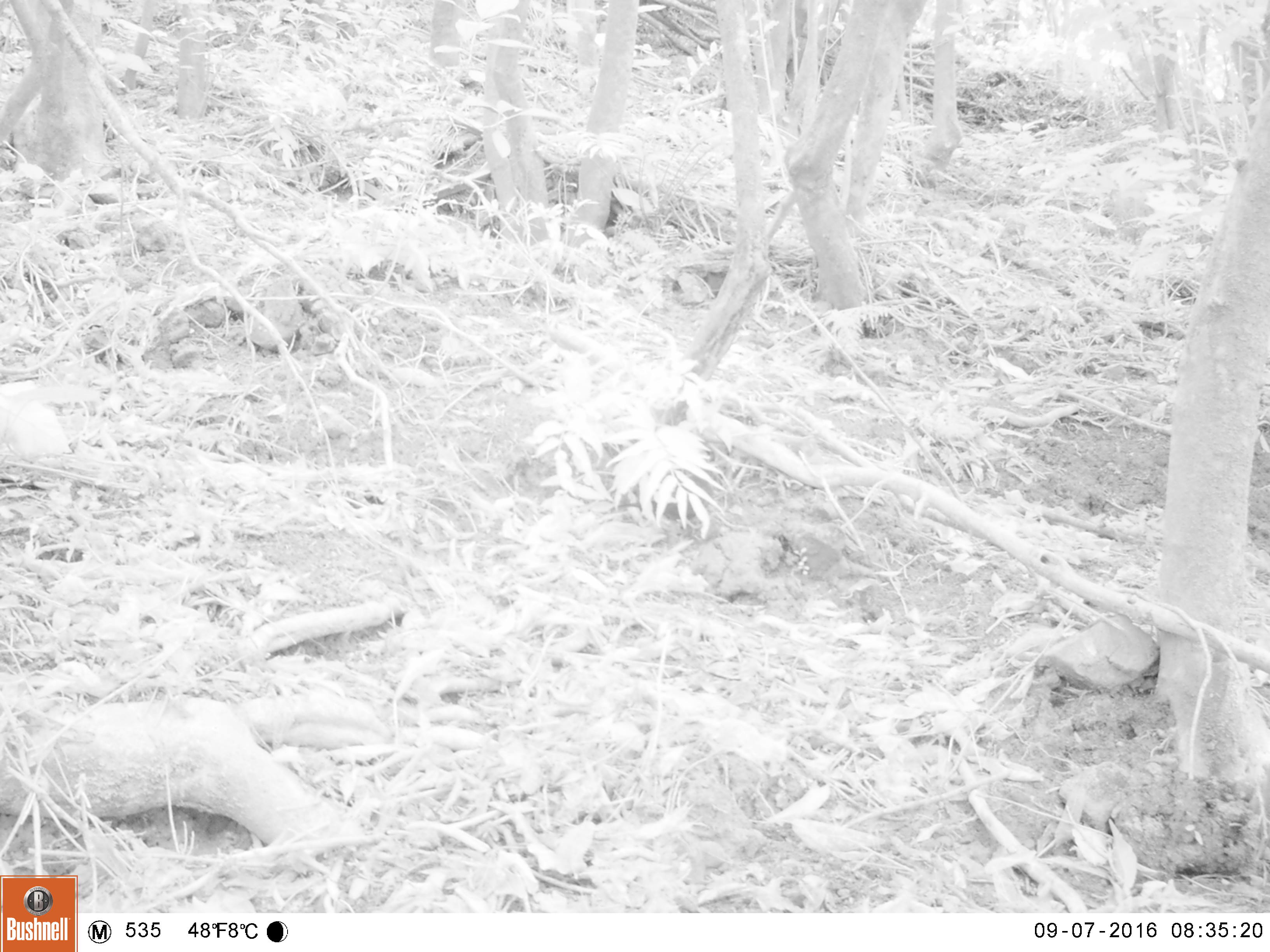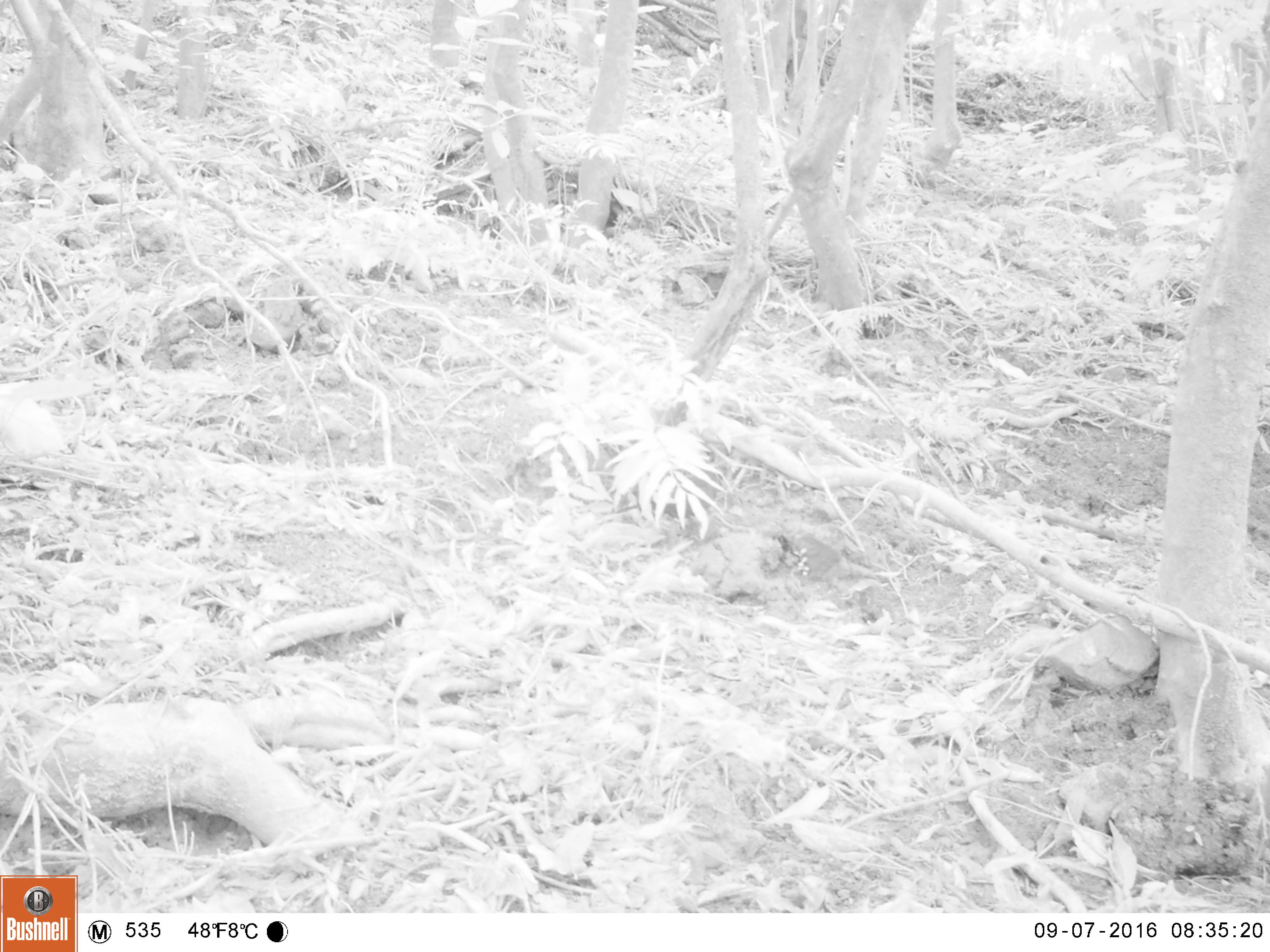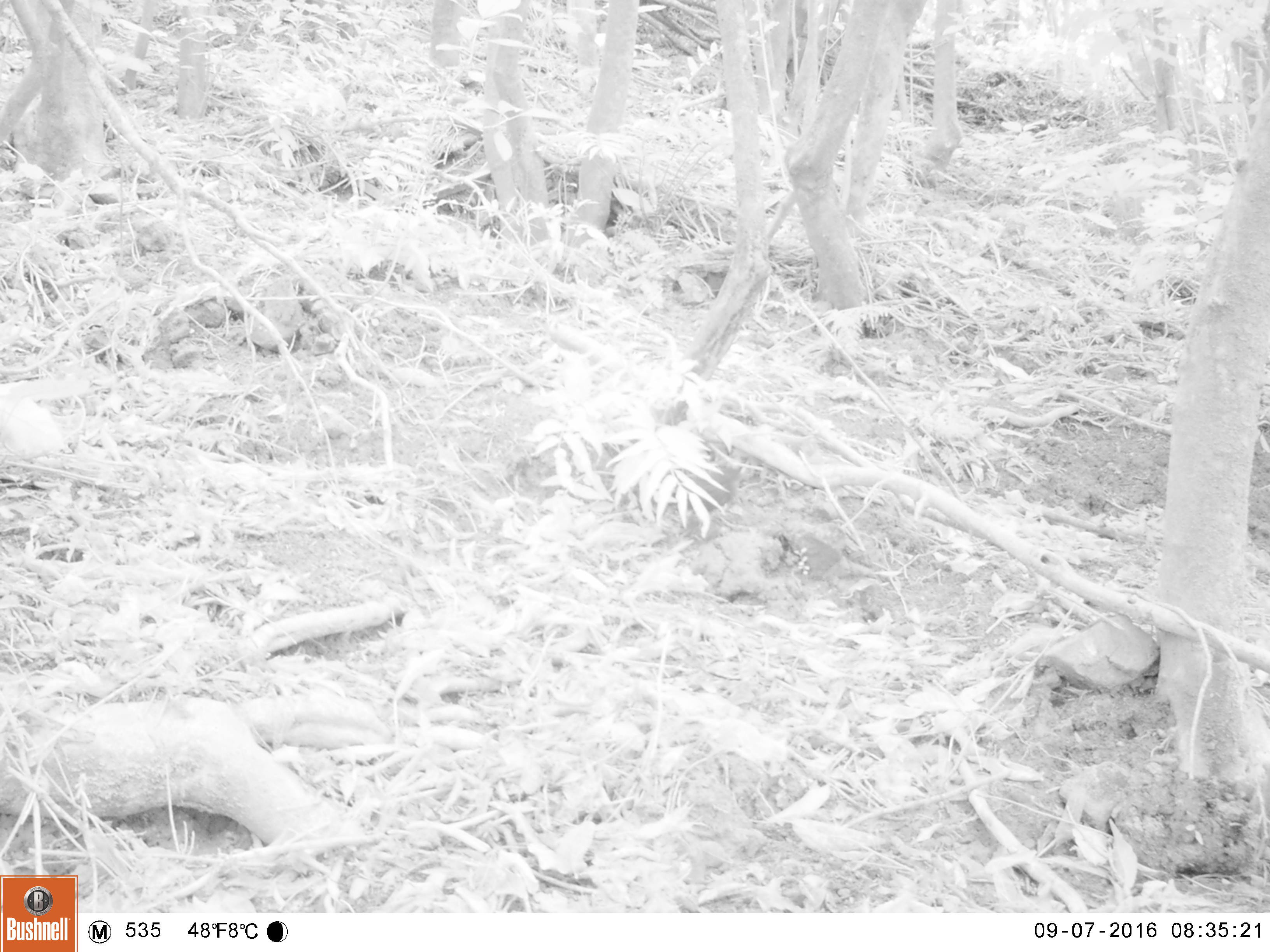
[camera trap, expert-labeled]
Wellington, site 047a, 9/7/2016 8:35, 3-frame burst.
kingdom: Animalia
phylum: Chordata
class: Aves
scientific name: Aves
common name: bird